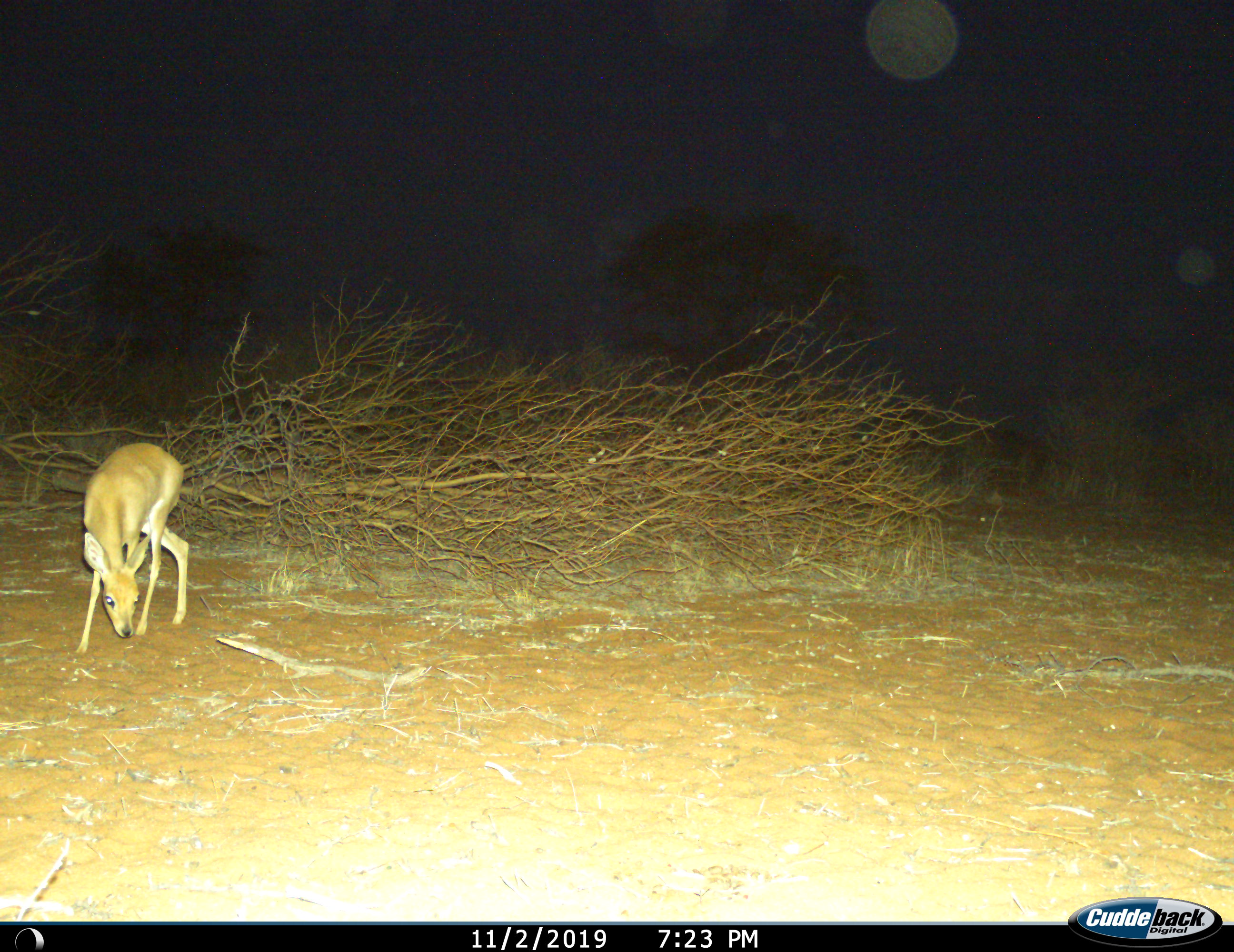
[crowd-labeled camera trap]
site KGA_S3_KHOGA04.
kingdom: Animalia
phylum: Chordata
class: Mammalia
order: Artiodactyla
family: Bovidae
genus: Raphicerus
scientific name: Raphicerus campestris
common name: steenbok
Steenbok (Raphicerus campestris), count 1. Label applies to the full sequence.